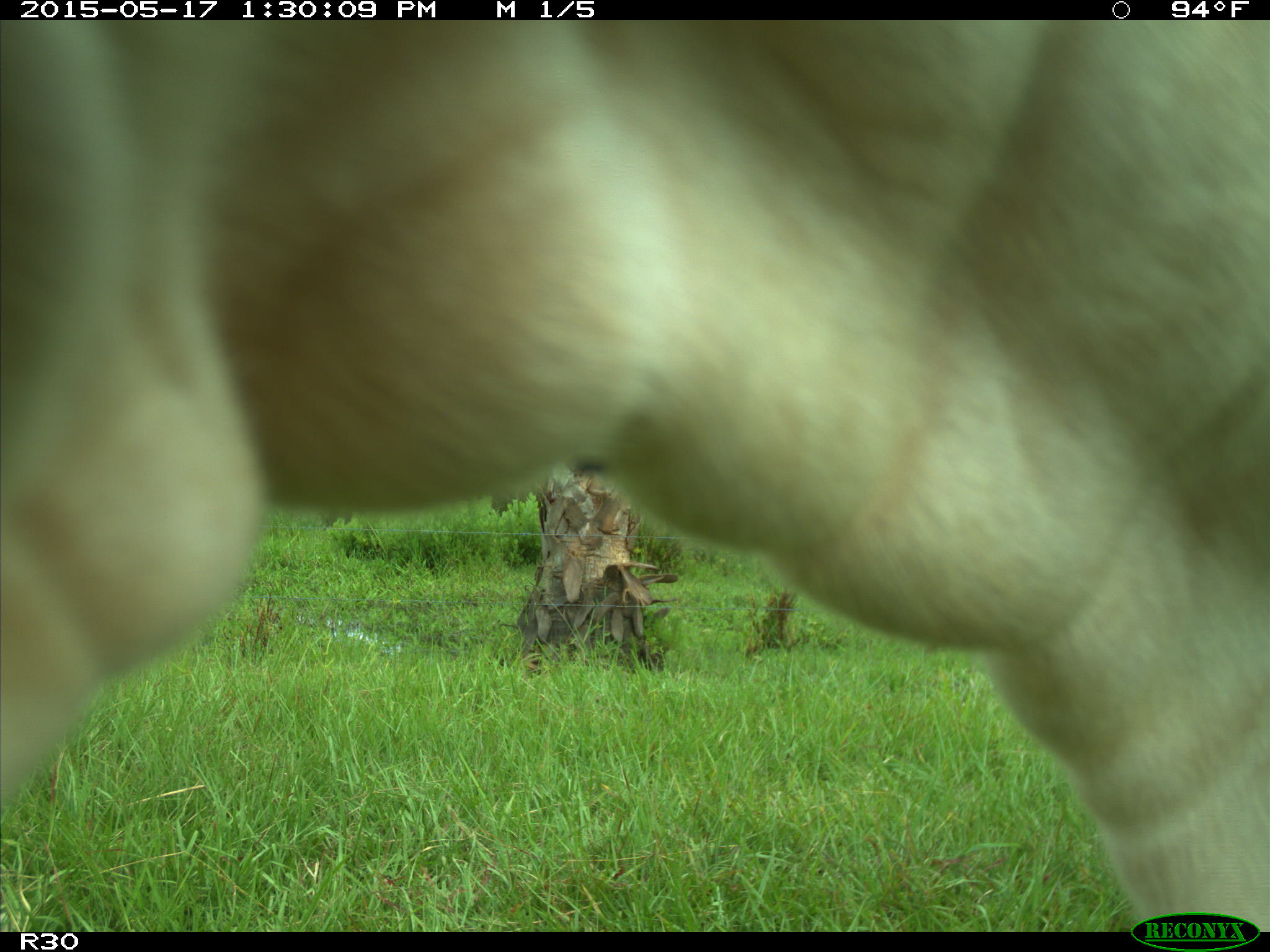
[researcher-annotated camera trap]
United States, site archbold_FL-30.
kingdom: Animalia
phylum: Chordata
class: Mammalia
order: Artiodactyla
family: Bovidae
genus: Bos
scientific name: Bos taurus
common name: domestic cow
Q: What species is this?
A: Bos taurus (domestic cow).